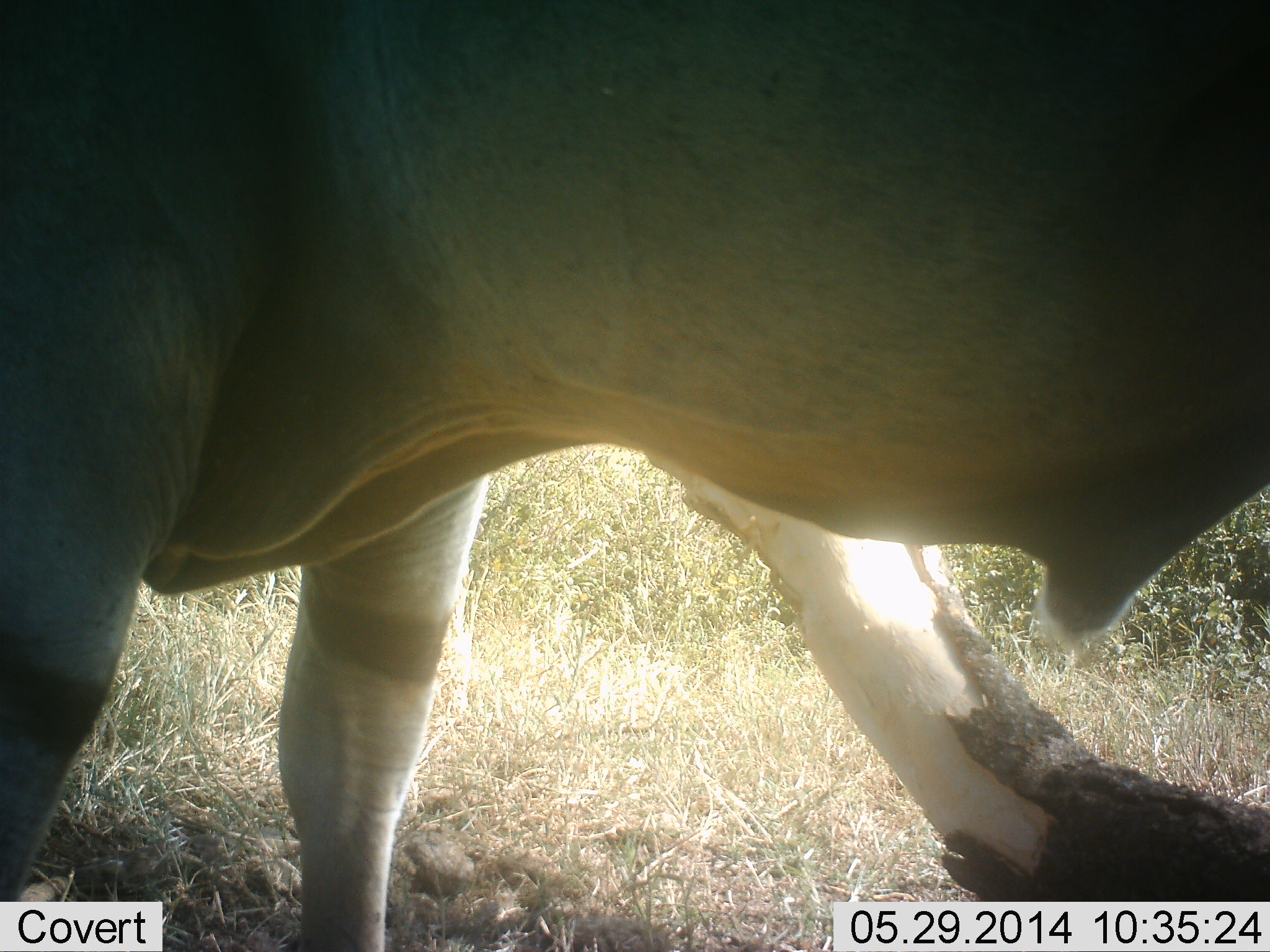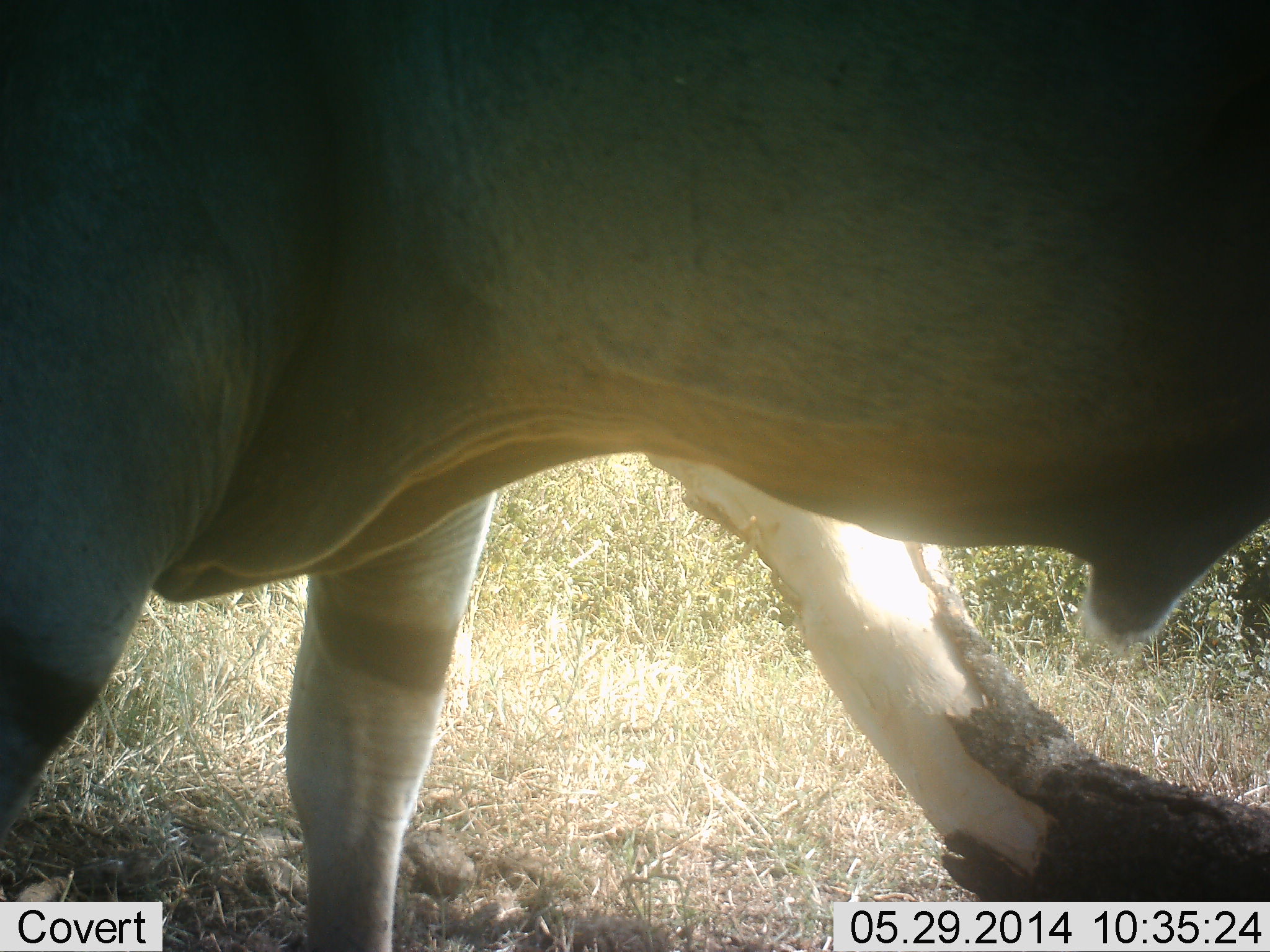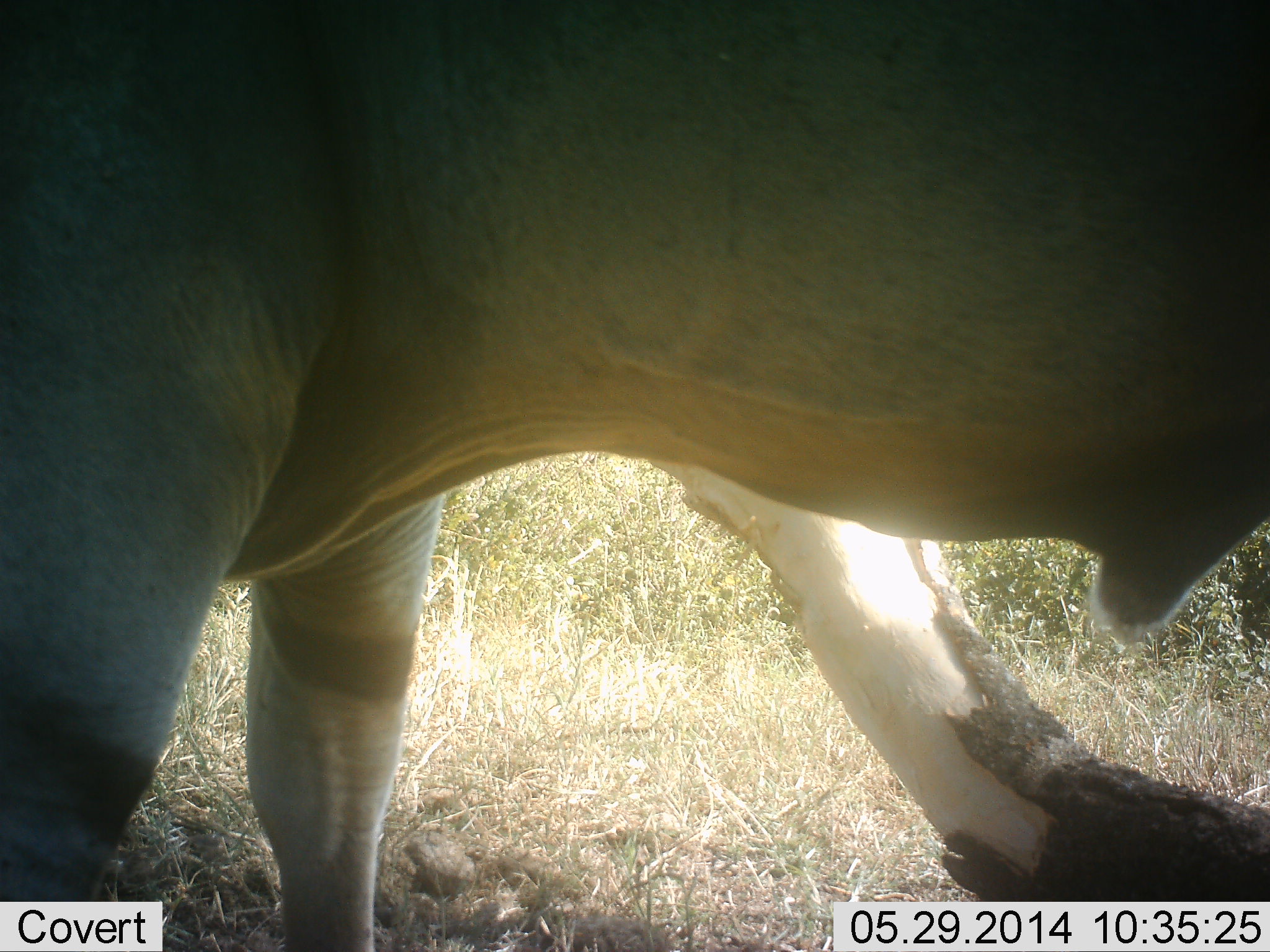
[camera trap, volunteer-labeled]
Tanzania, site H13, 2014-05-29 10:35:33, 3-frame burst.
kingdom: Animalia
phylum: Chordata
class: Mammalia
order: Artiodactyla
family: Bovidae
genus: Tragelaphus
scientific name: Tragelaphus oryx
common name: eland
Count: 1.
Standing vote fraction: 90%.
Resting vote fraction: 0%.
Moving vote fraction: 10%.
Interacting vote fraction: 0%.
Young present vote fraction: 0%.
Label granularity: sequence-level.